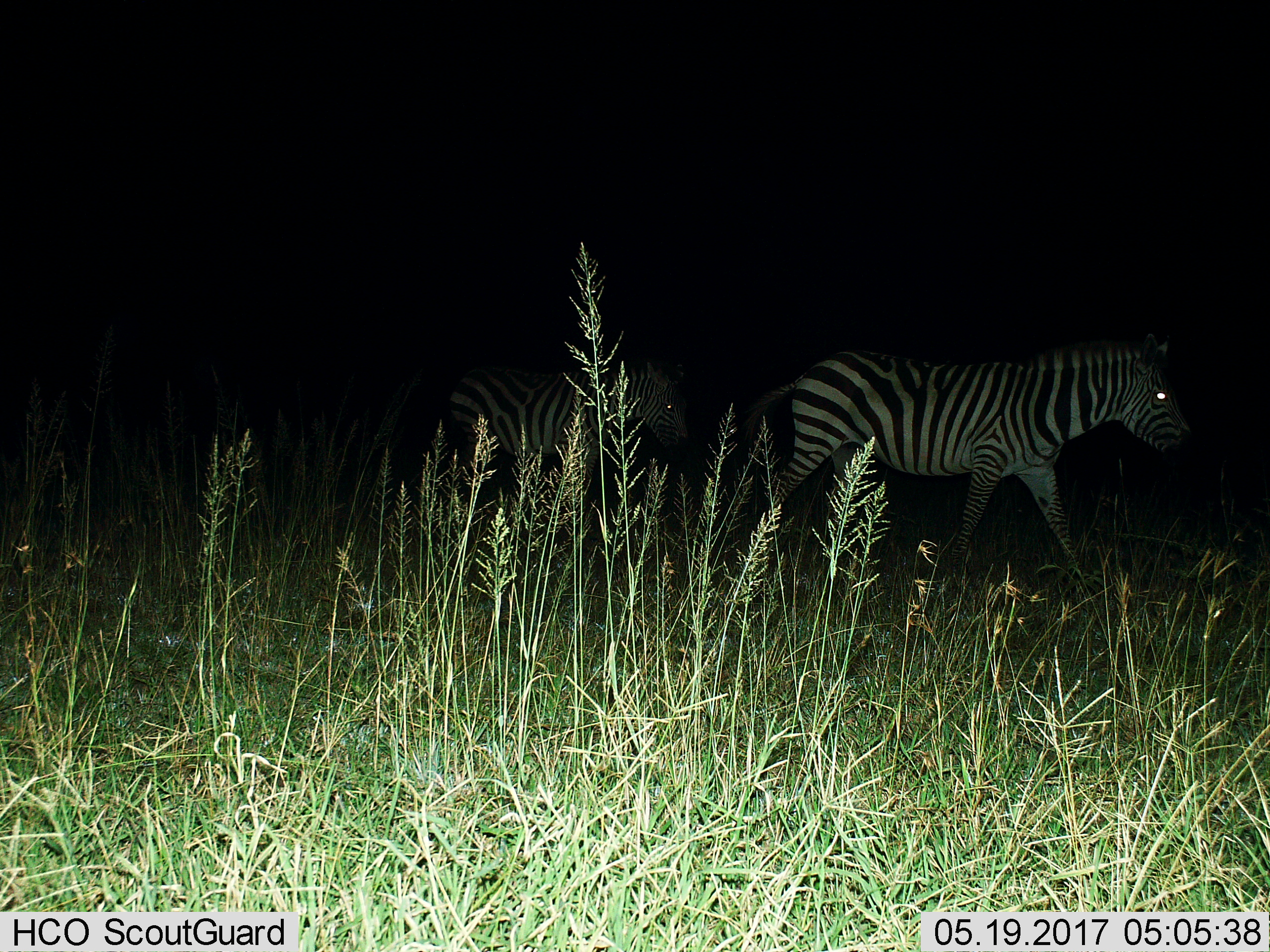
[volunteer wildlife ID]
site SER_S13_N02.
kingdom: Animalia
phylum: Chordata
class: Mammalia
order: Perissodactyla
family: Equidae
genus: Equus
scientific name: Equus quagga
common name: plains zebra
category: zebraplains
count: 2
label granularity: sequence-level